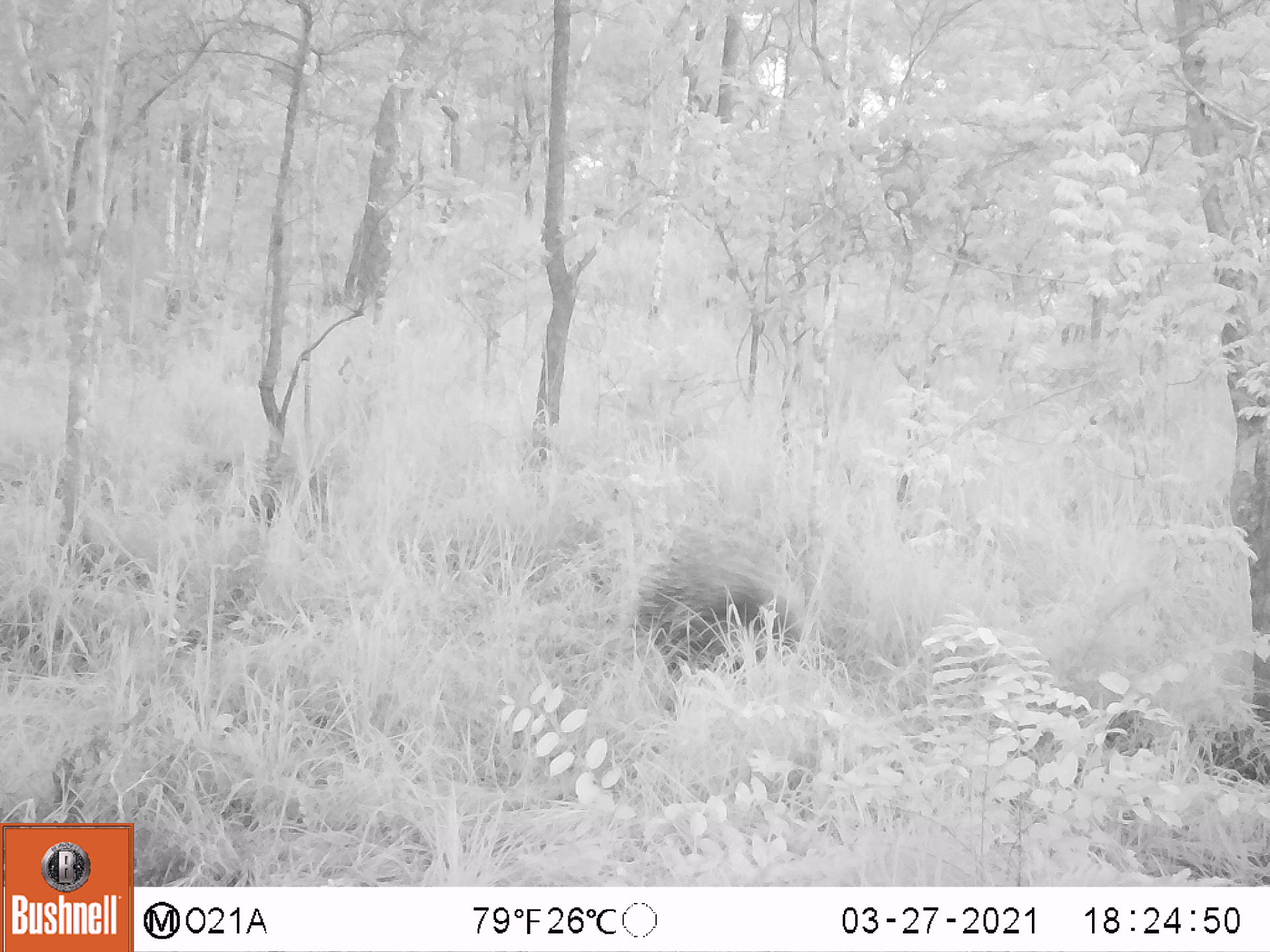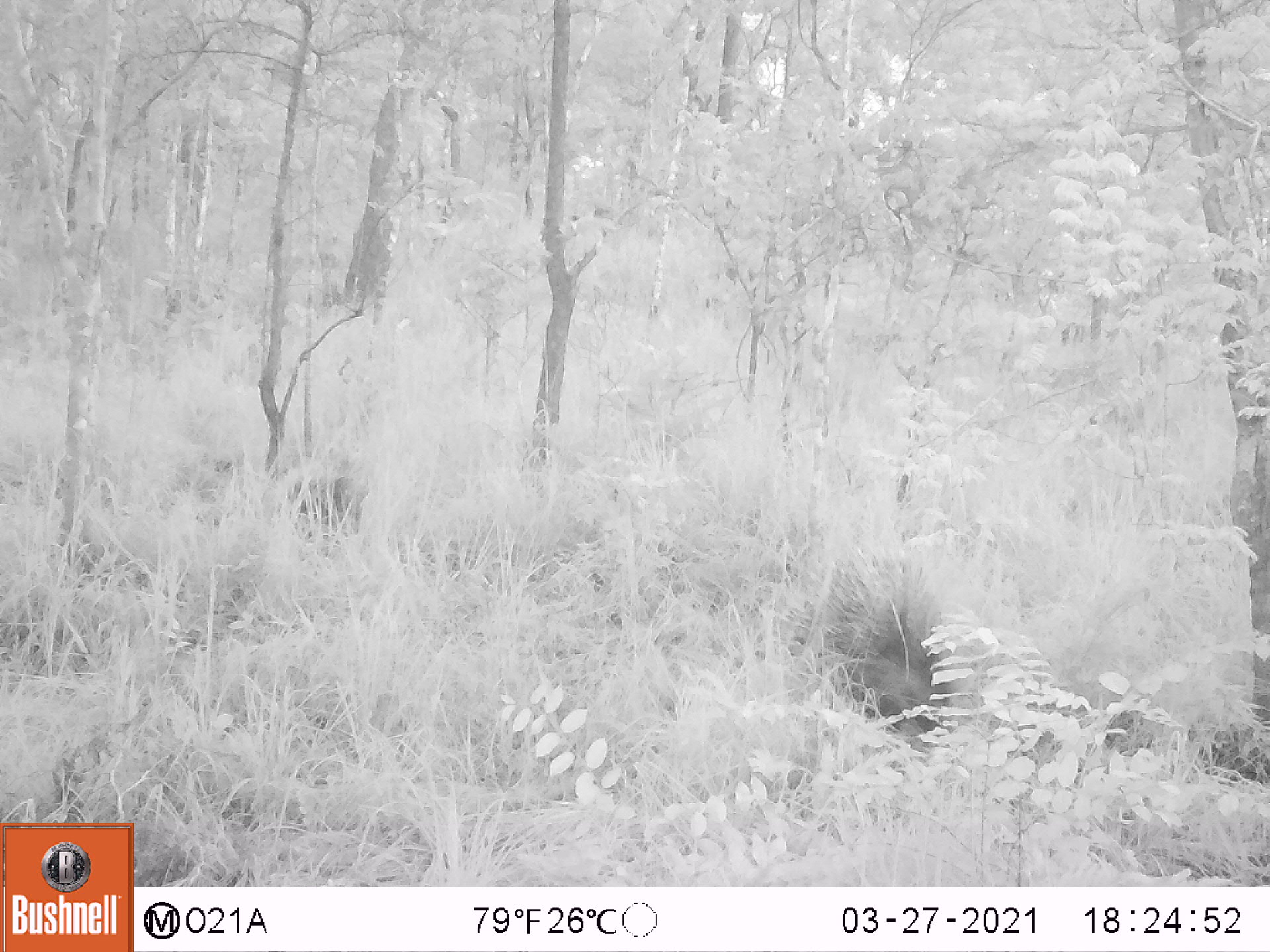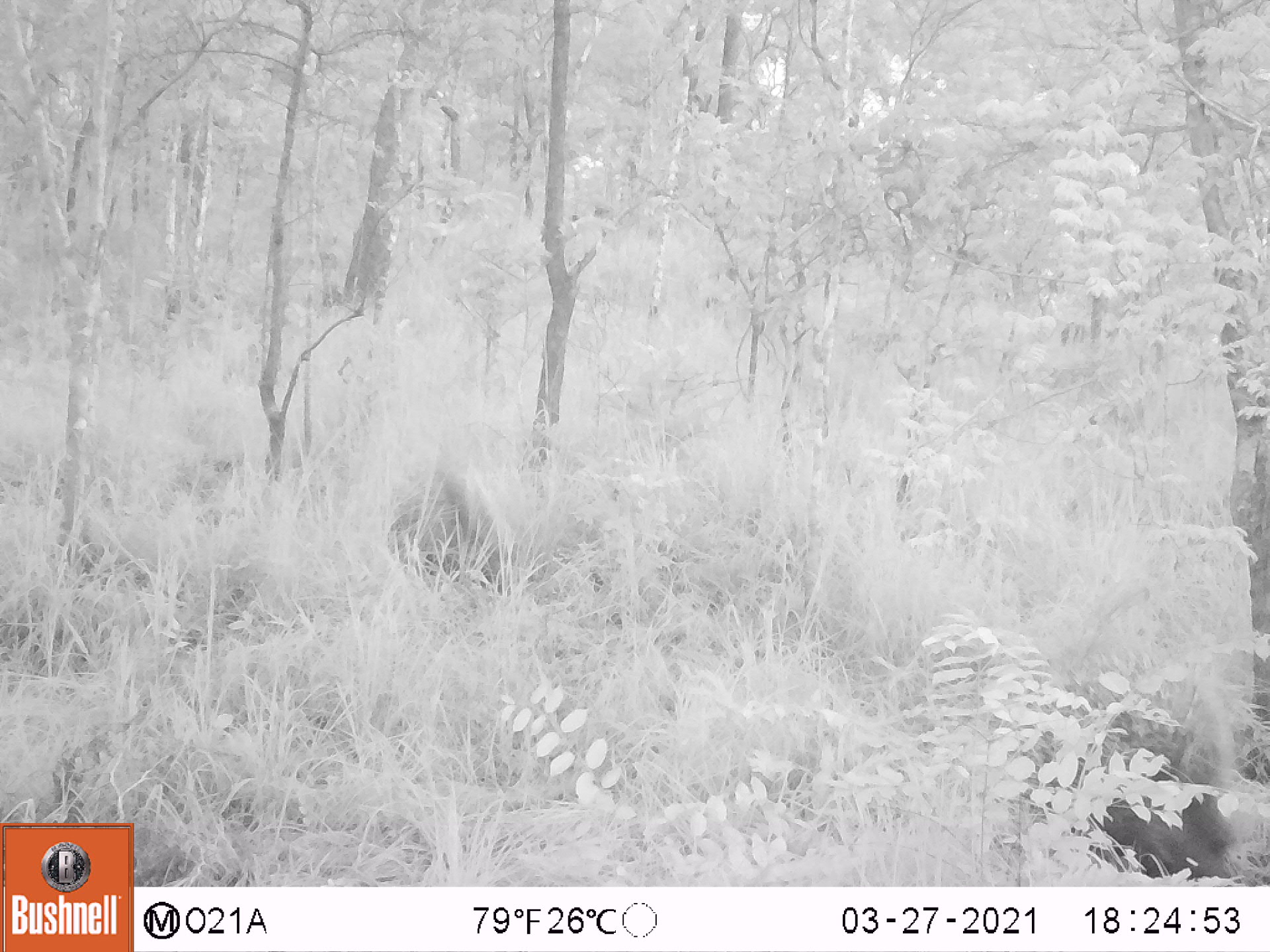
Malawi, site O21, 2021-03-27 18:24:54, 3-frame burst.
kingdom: Animalia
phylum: Chordata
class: Mammalia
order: Rodentia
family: Hystricidae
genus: Hystrix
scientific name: Hystrix africaeaustralis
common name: cape porcupine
Cape porcupine (Hystrix africaeaustralis), count 1.